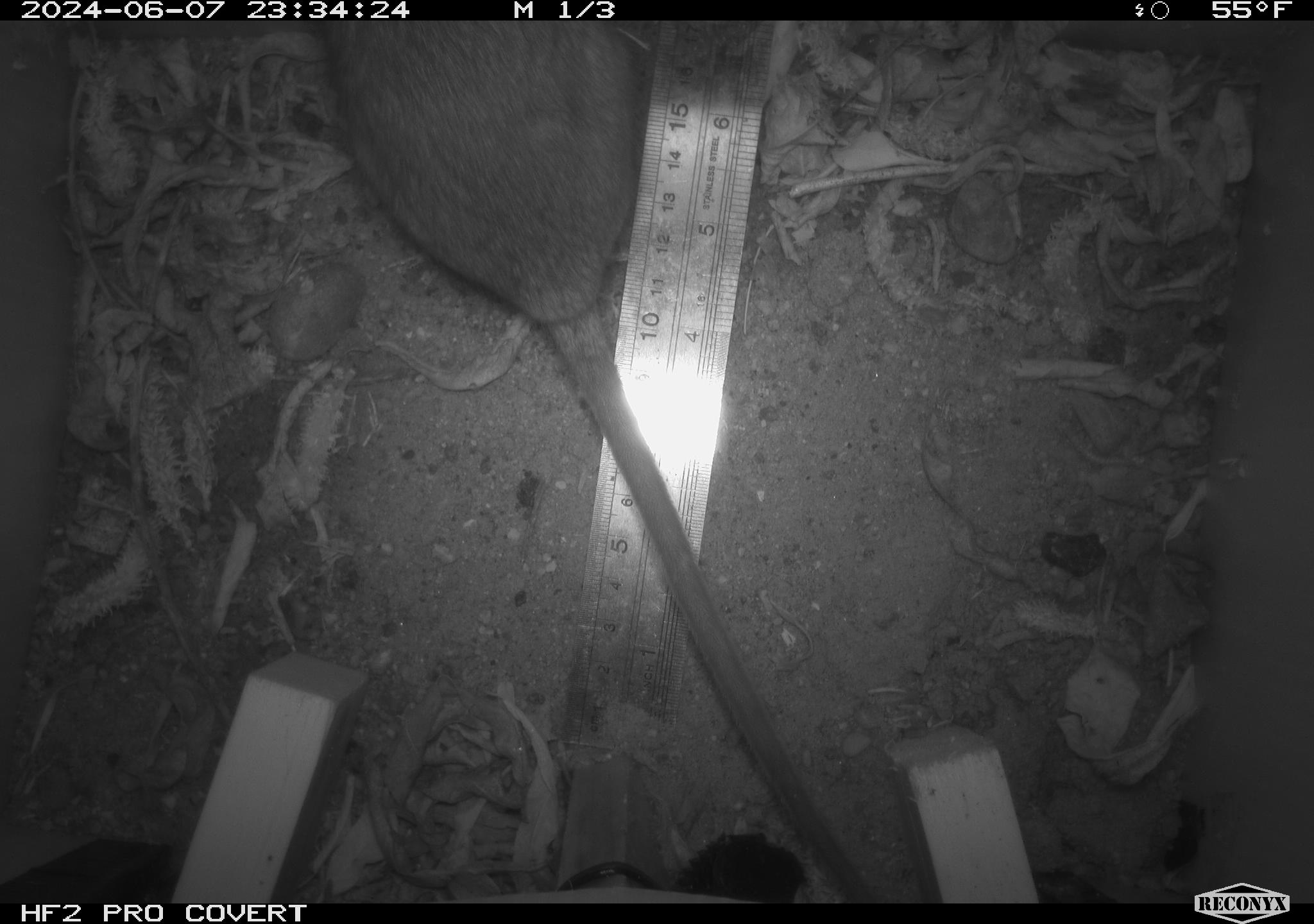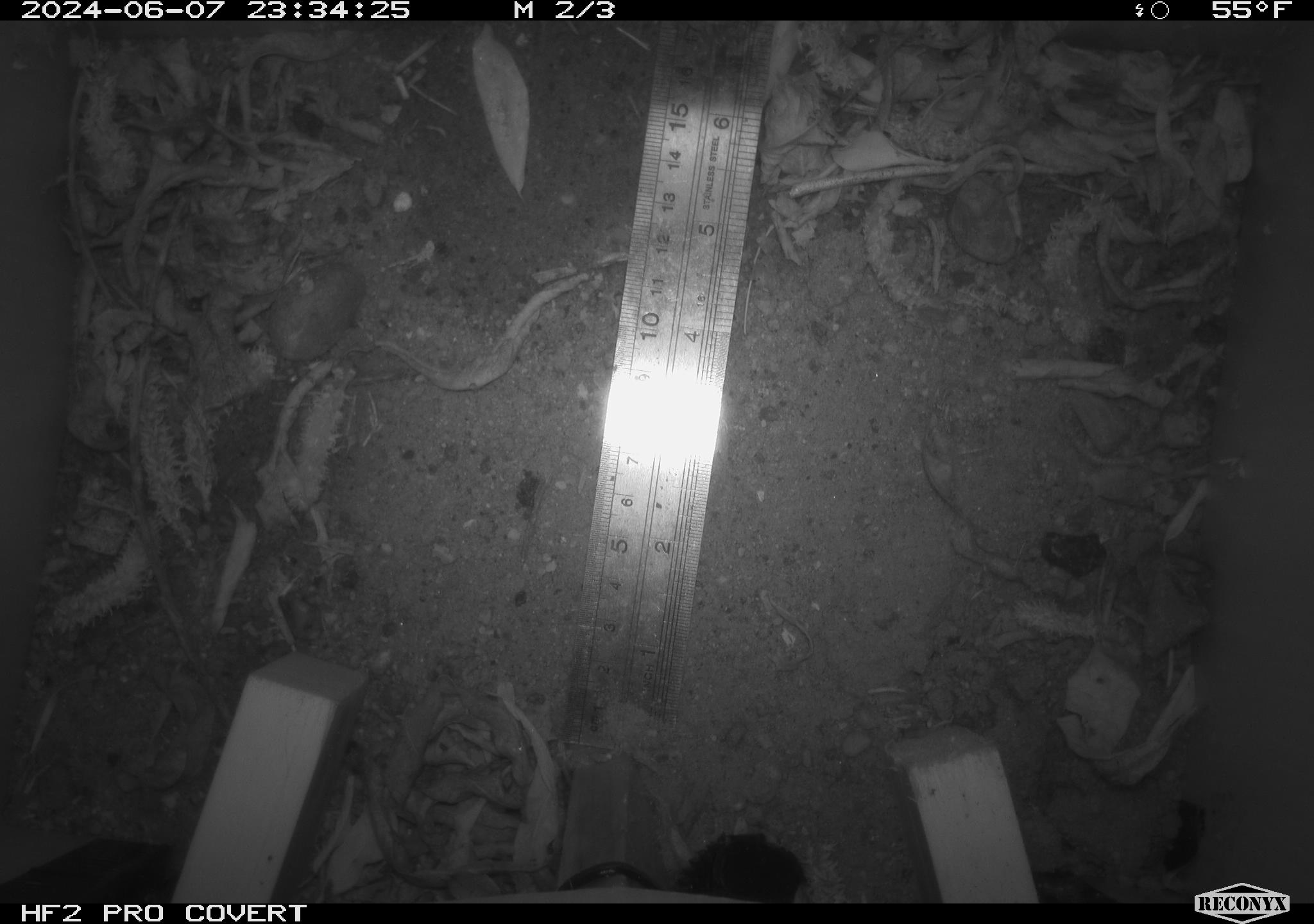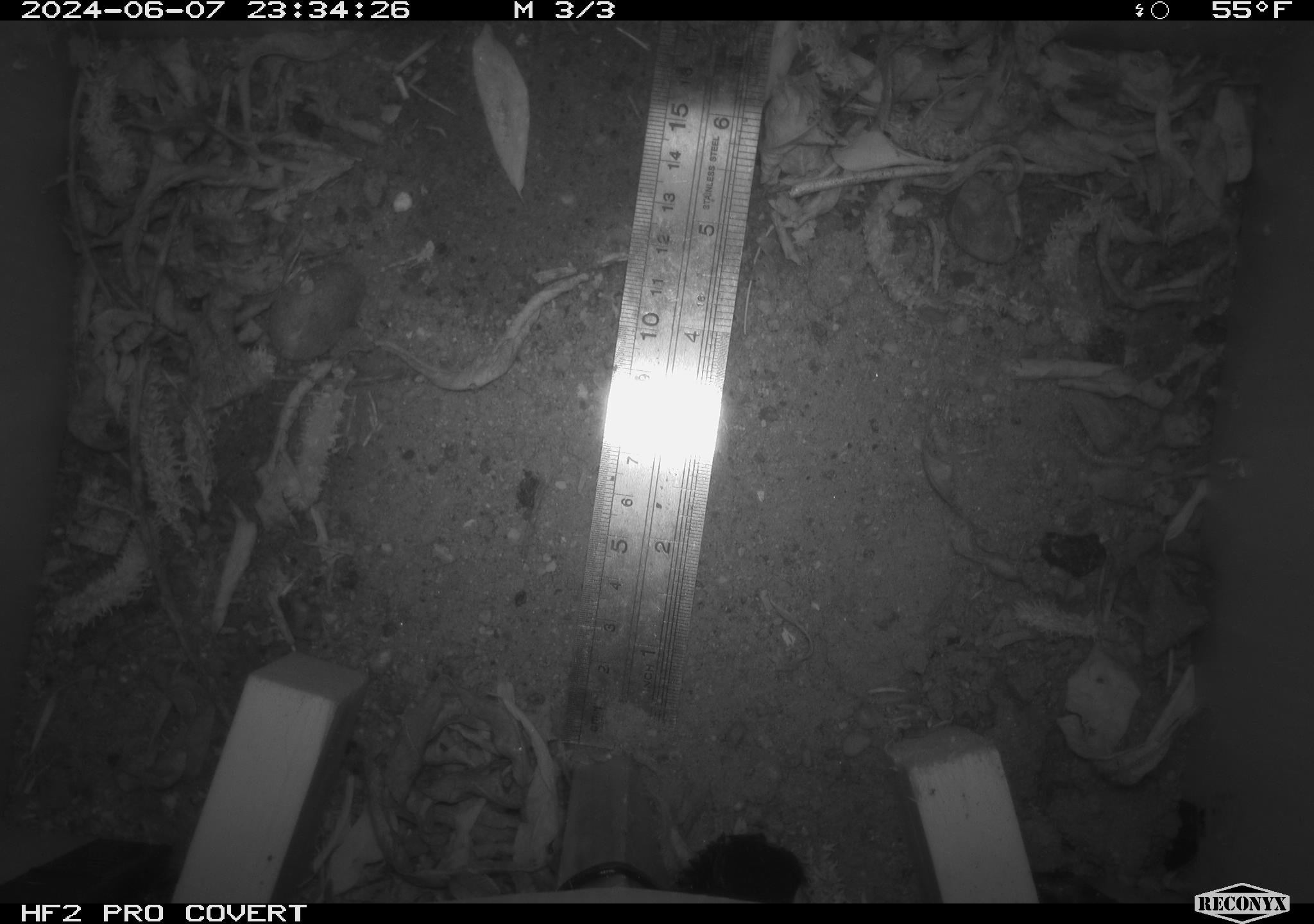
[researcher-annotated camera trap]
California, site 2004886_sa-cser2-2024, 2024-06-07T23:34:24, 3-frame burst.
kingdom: Animalia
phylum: Chordata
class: Mammalia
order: Rodentia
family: Muridae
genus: Rattus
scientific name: Rattus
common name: rat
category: rattus species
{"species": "rattus species (rat) (Rattus)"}